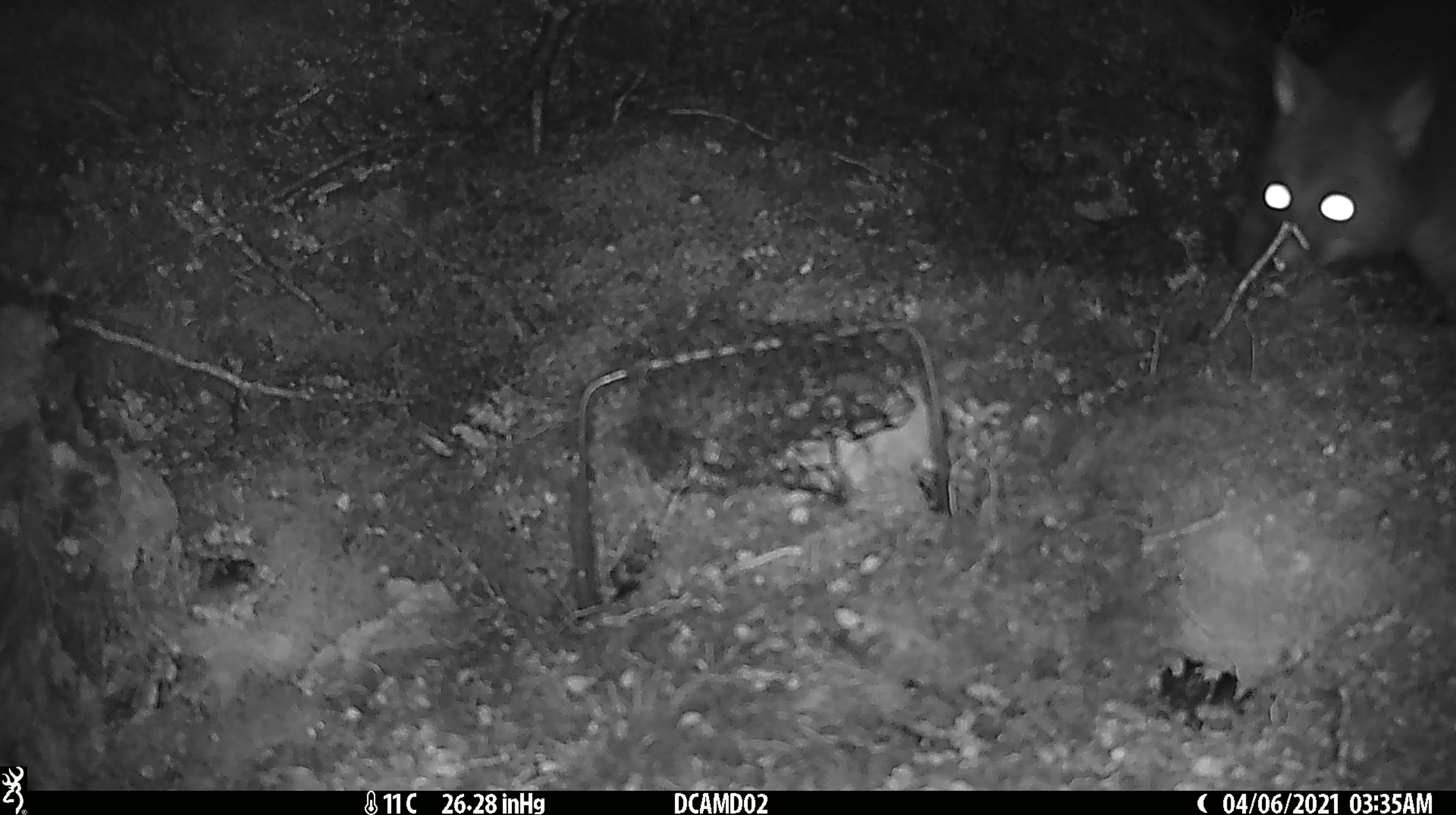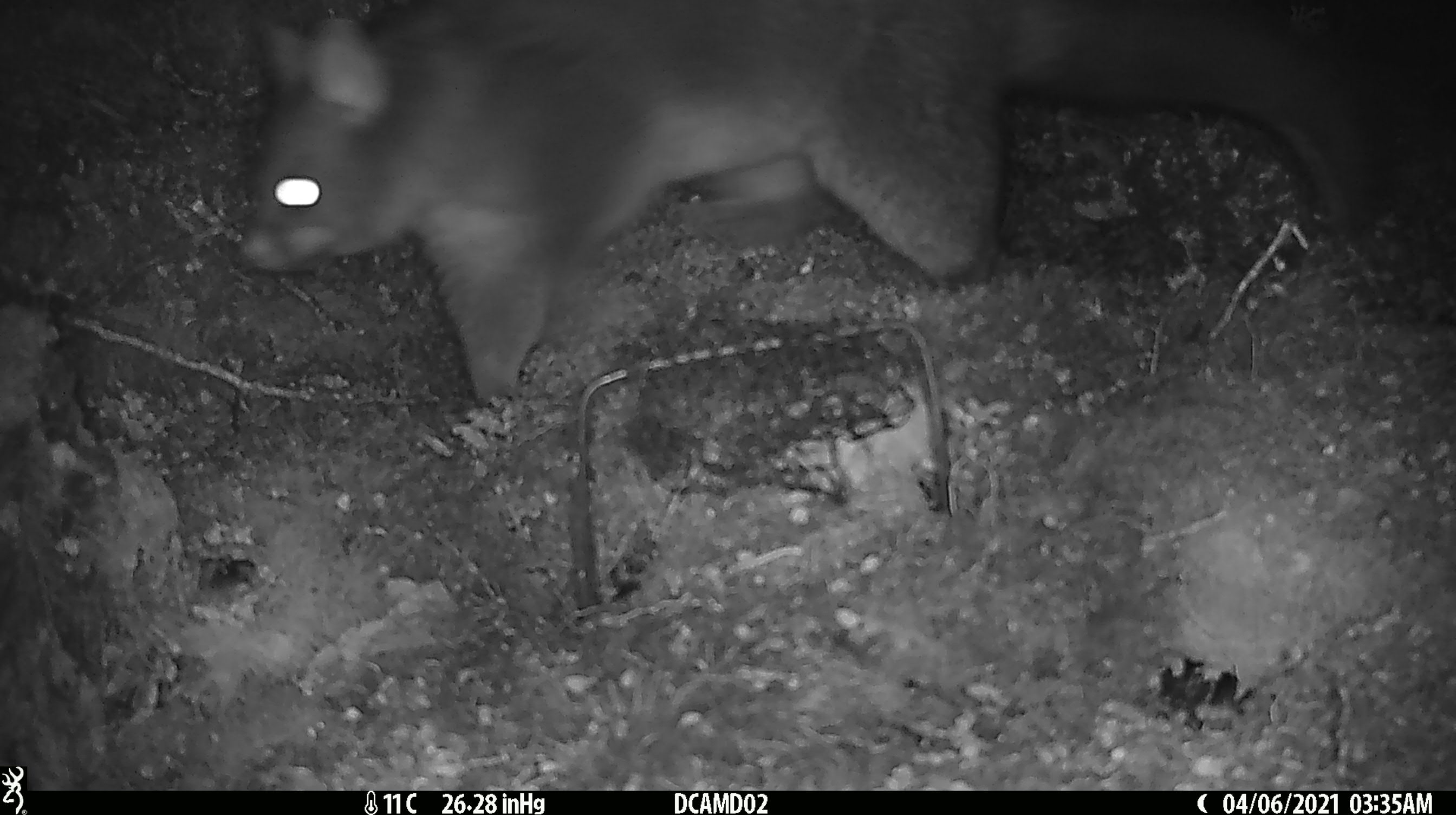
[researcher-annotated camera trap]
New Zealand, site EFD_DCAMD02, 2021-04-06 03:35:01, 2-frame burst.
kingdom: Animalia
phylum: Chordata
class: Mammalia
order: Diprotodontia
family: Phalangeridae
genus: Trichosurus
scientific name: Trichosurus vulpecula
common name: common brushtail possum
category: possum